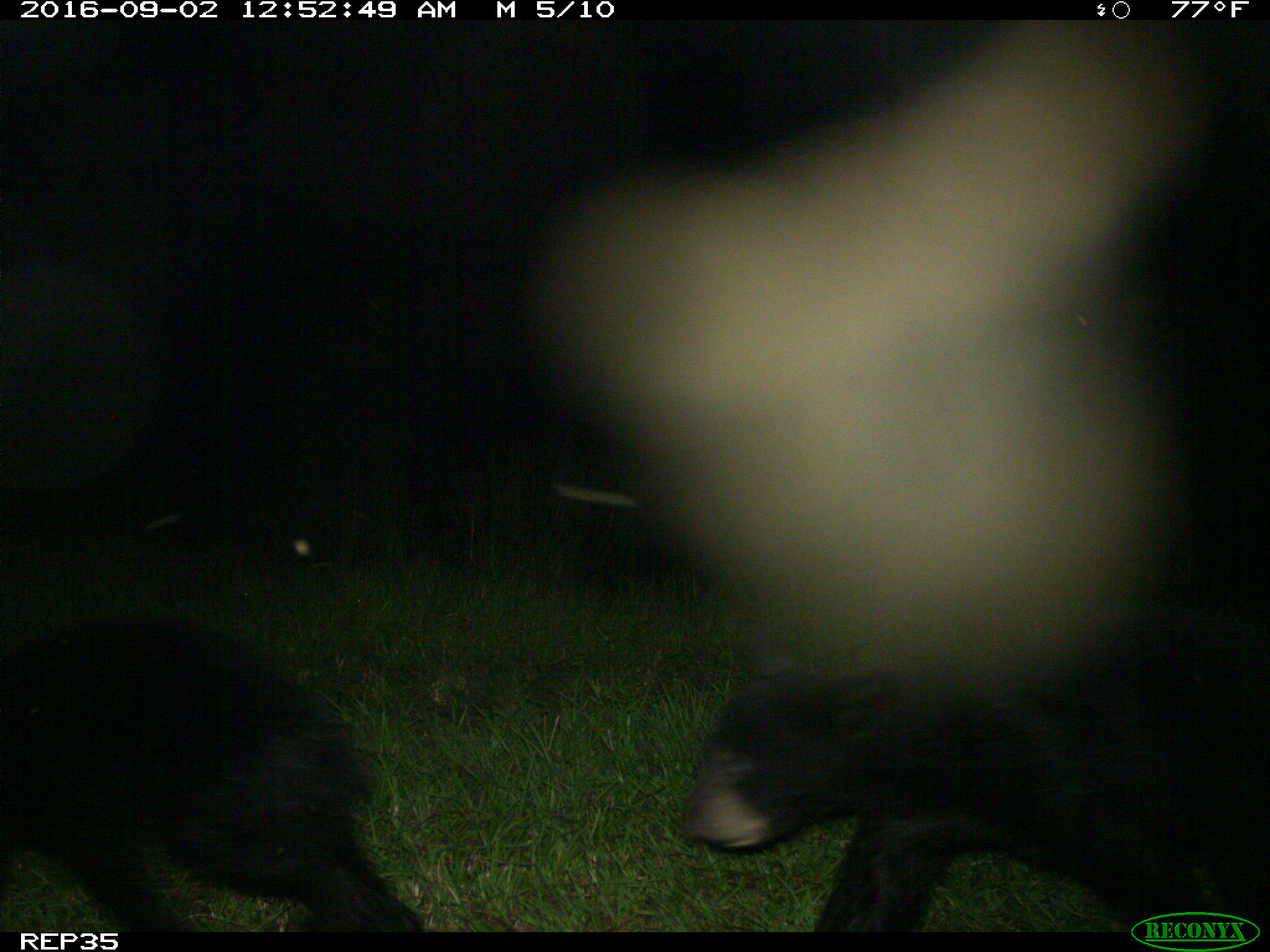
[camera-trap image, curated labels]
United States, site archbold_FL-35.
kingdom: Animalia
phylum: Chordata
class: Mammalia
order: Carnivora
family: Ursidae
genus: Ursus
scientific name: Ursus americanus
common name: american black bear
Ursus americanus (american black bear).